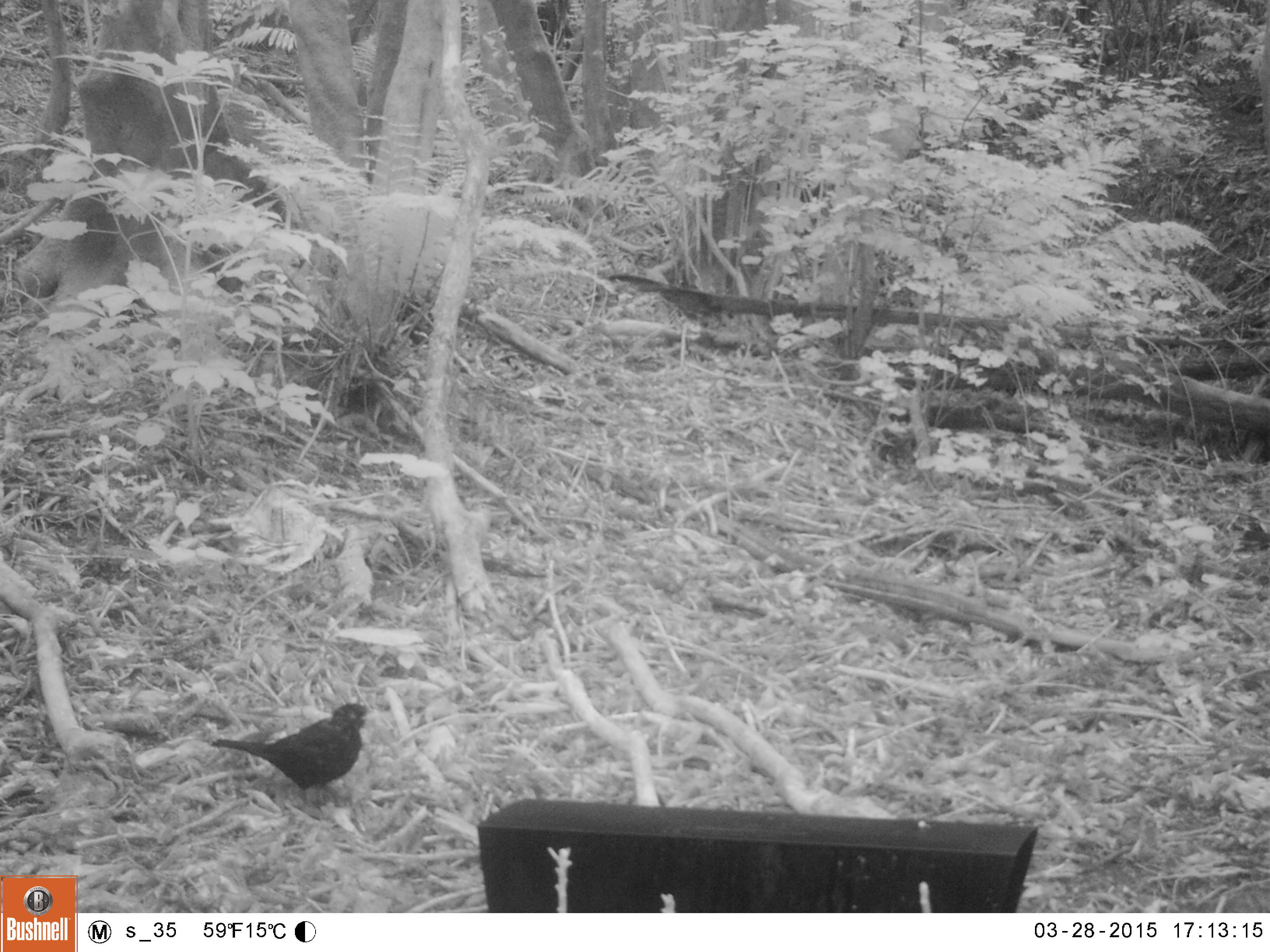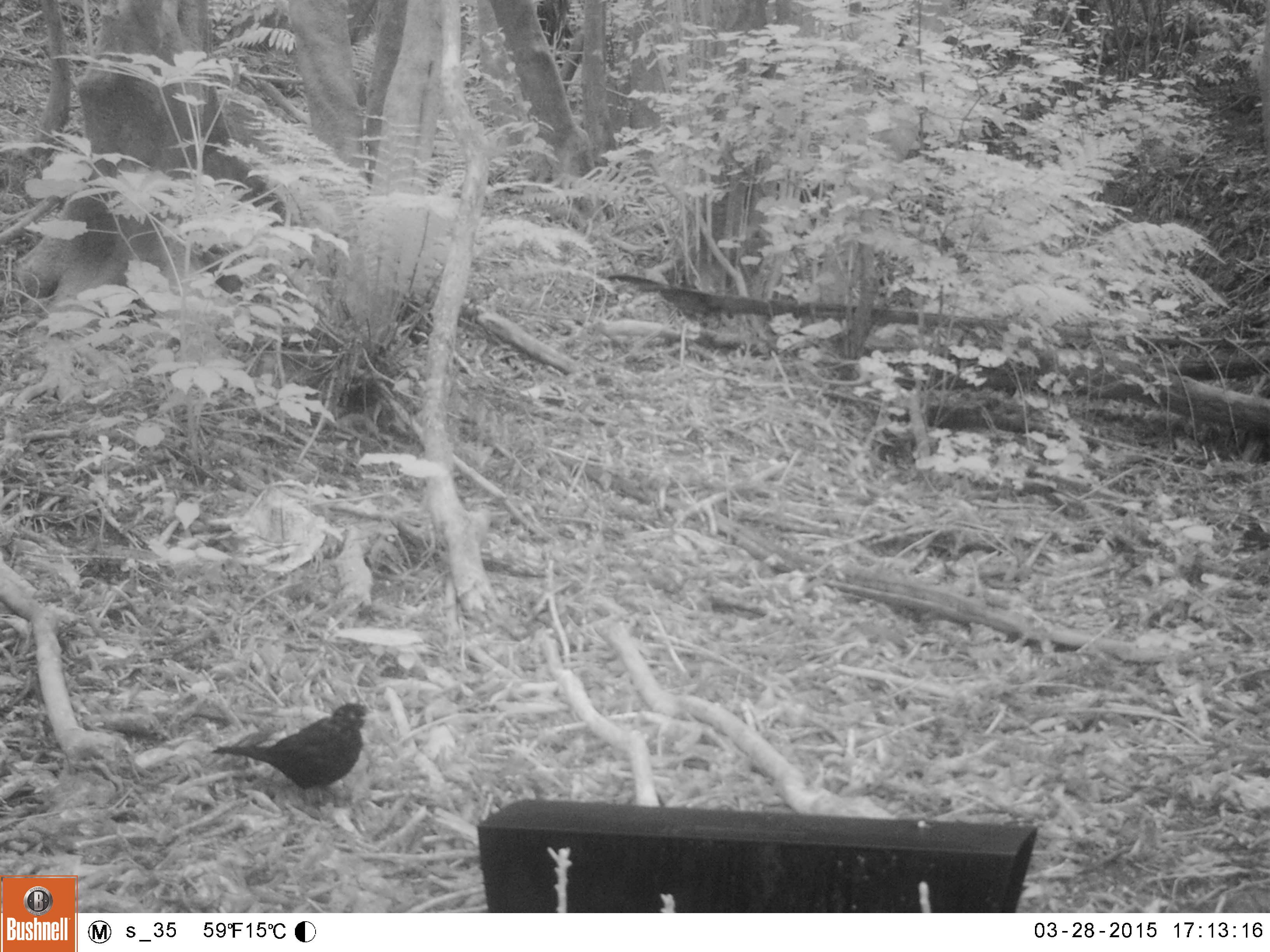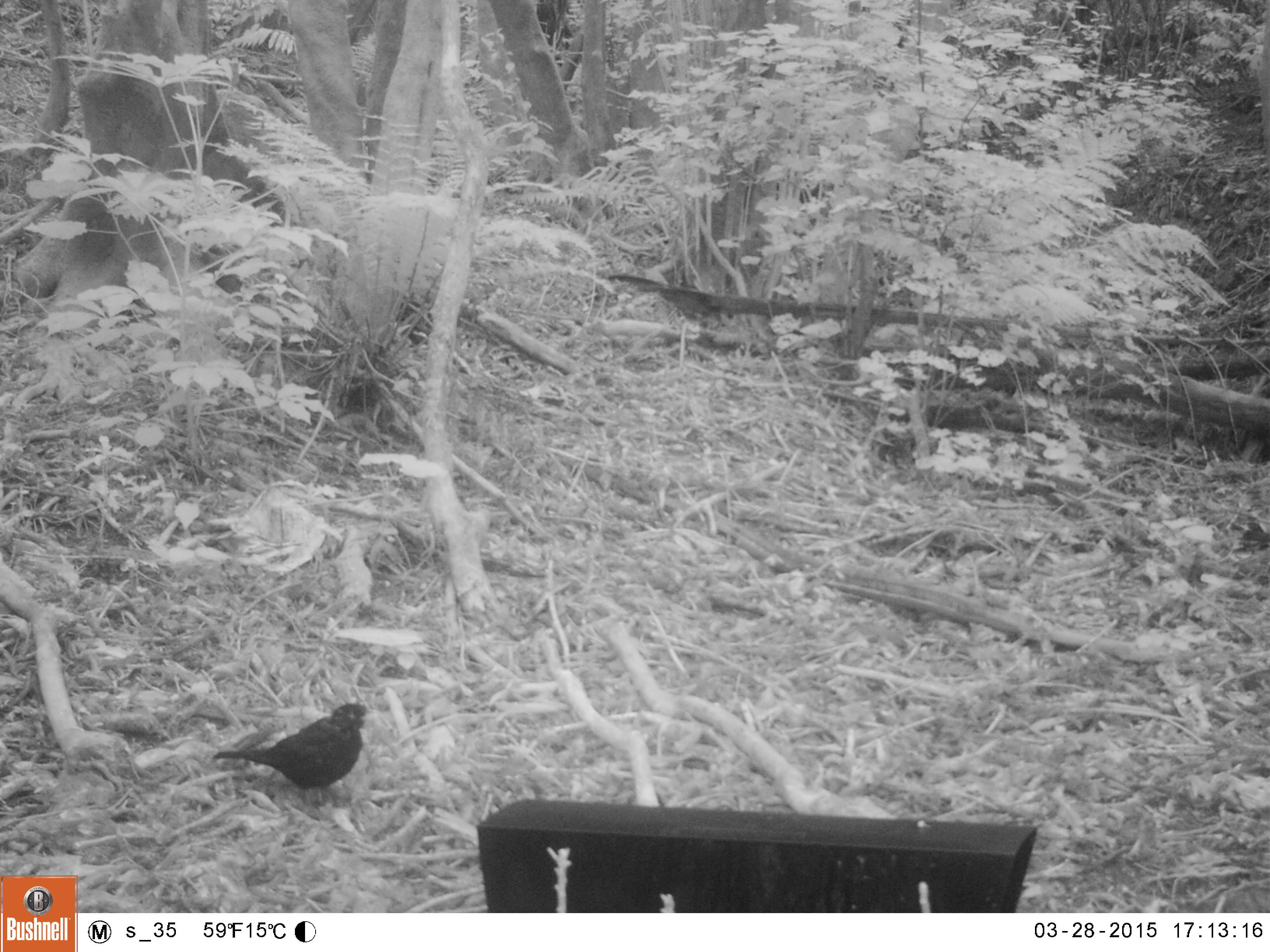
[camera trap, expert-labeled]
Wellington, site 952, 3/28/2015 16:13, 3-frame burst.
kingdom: Animalia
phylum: Chordata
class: Aves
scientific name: Aves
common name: bird